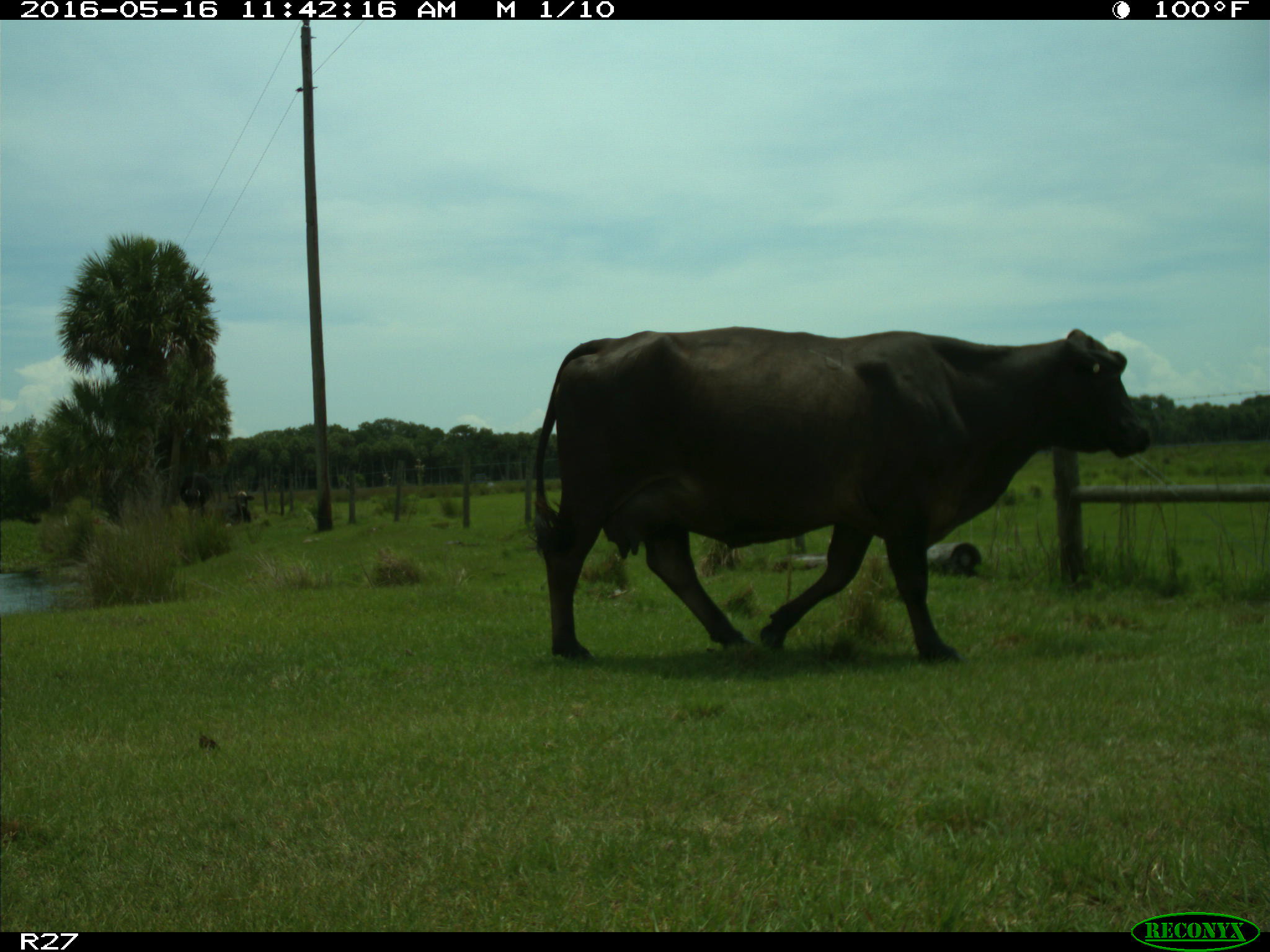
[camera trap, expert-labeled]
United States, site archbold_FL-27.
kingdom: Animalia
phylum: Chordata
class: Mammalia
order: Artiodactyla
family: Bovidae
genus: Bos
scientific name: Bos taurus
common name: domestic cow